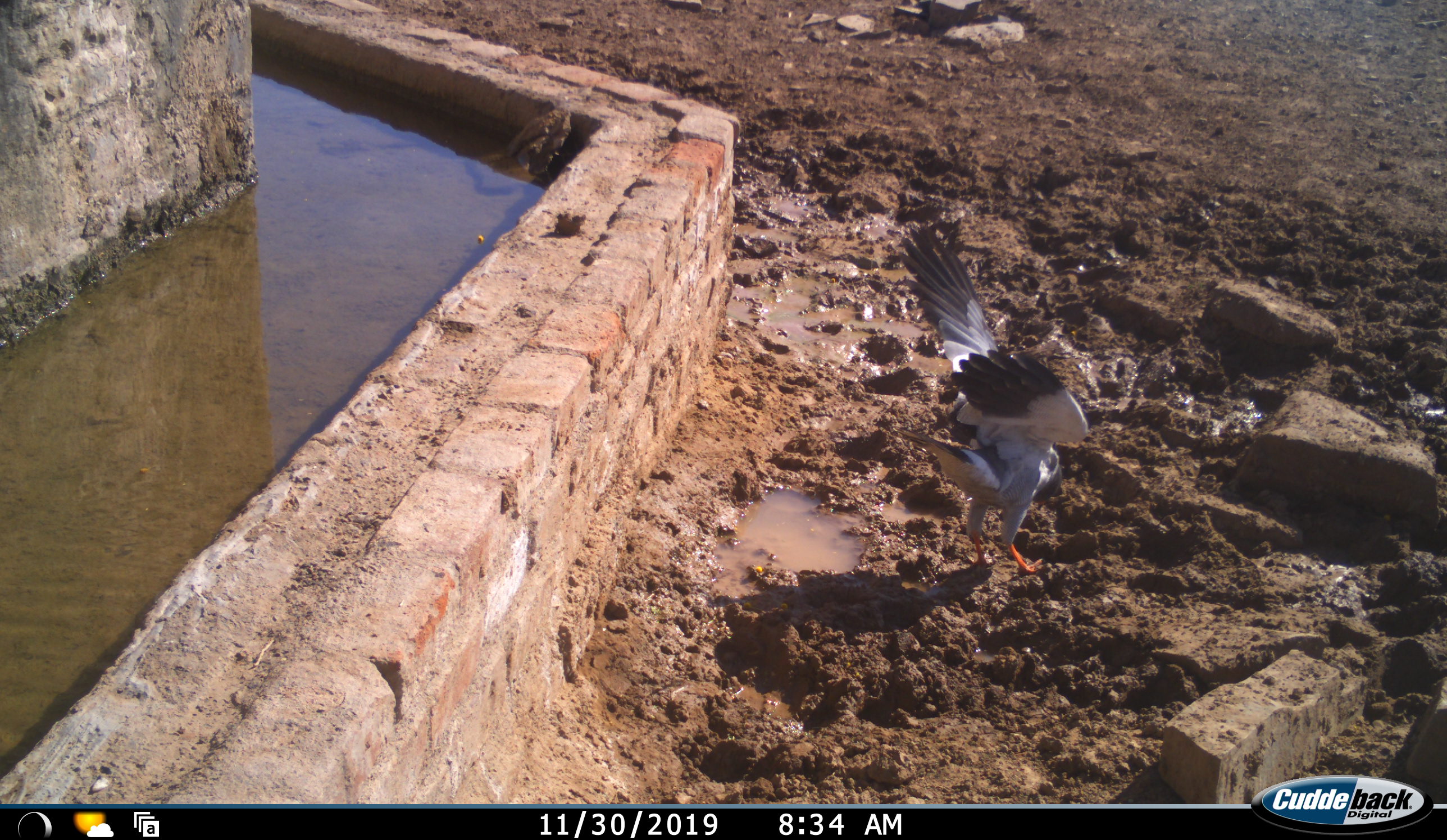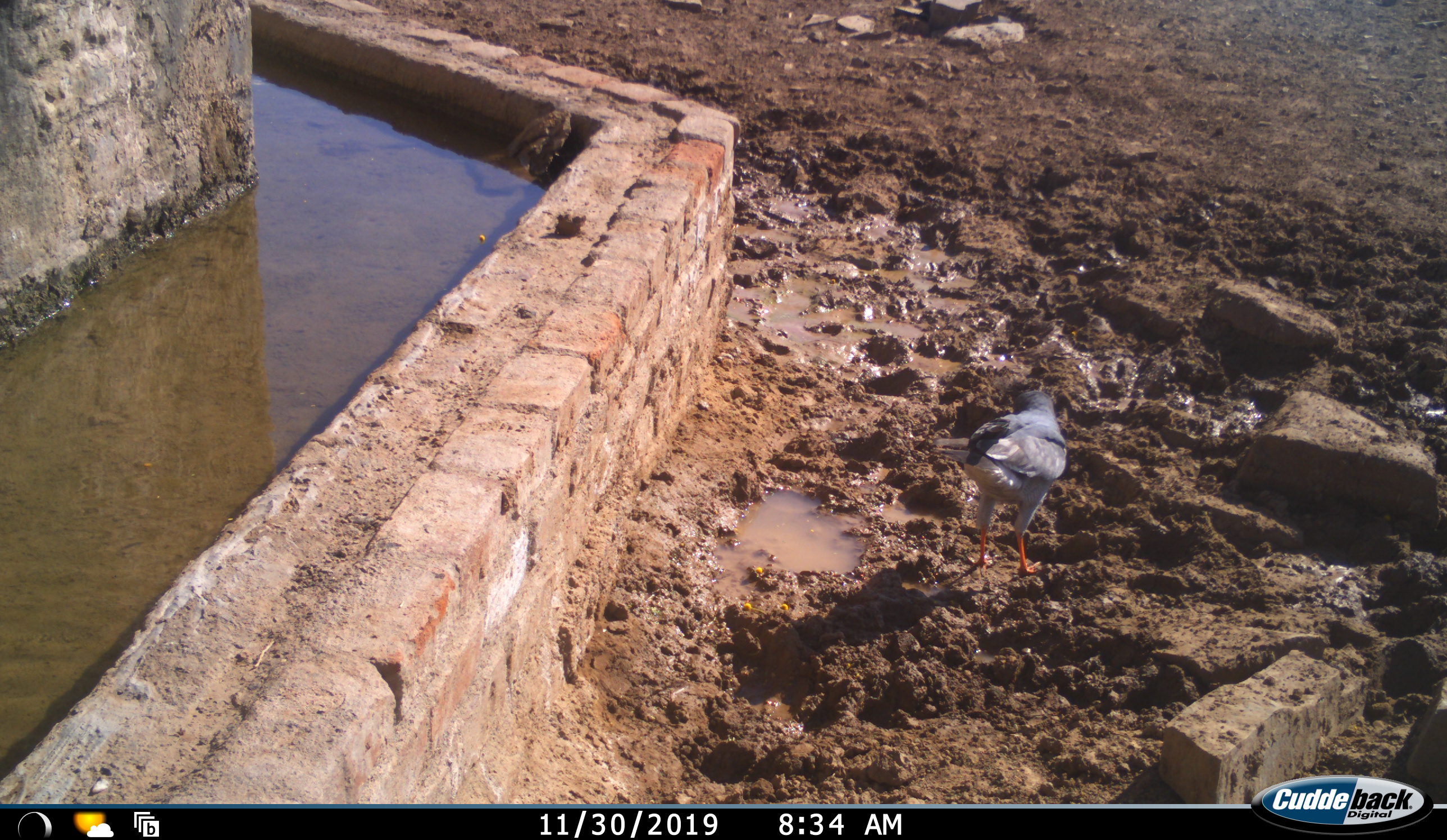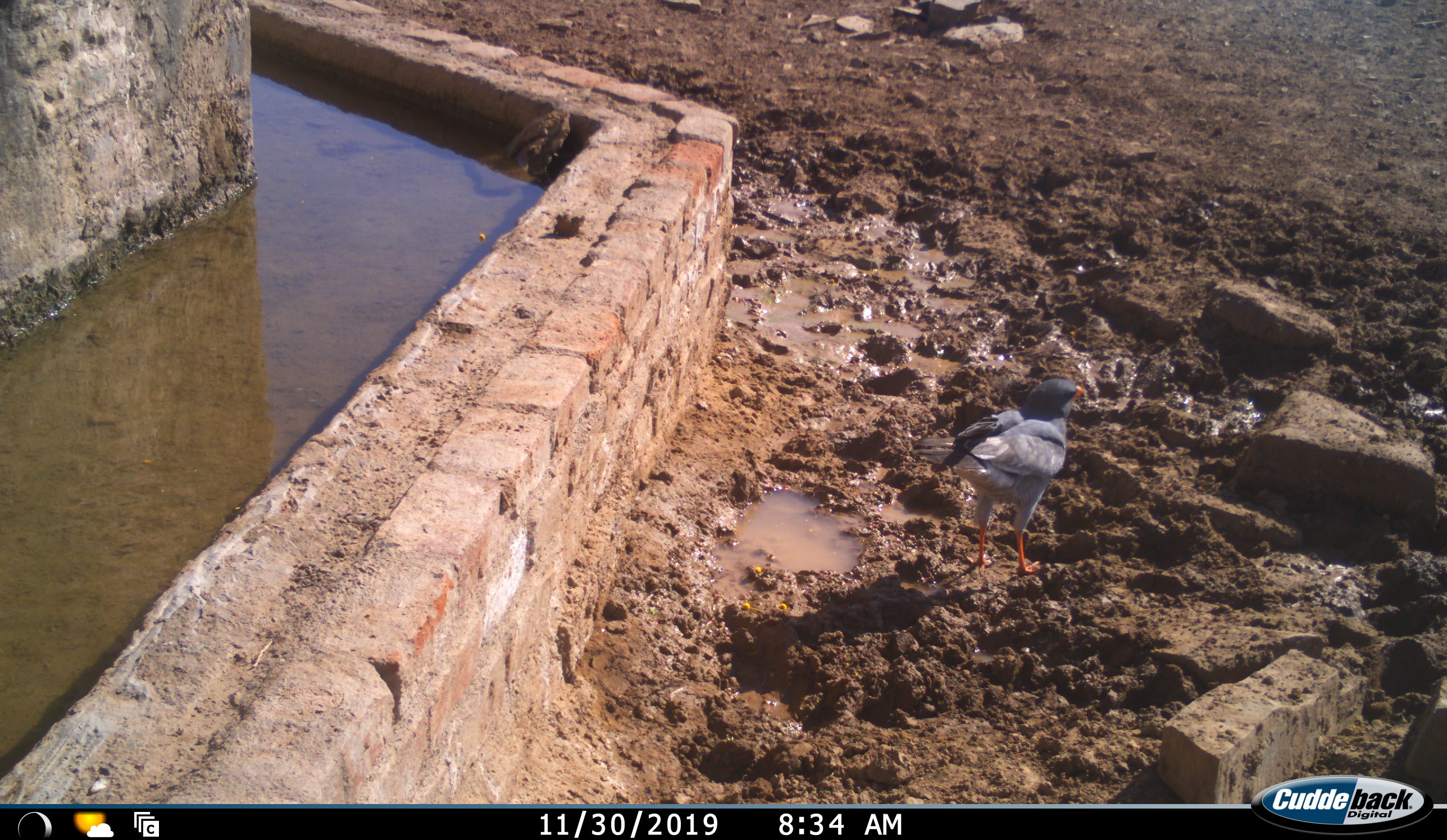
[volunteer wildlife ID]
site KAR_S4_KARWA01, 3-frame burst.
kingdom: Animalia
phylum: Chordata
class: Aves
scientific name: Aves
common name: bird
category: birdother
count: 1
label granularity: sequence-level